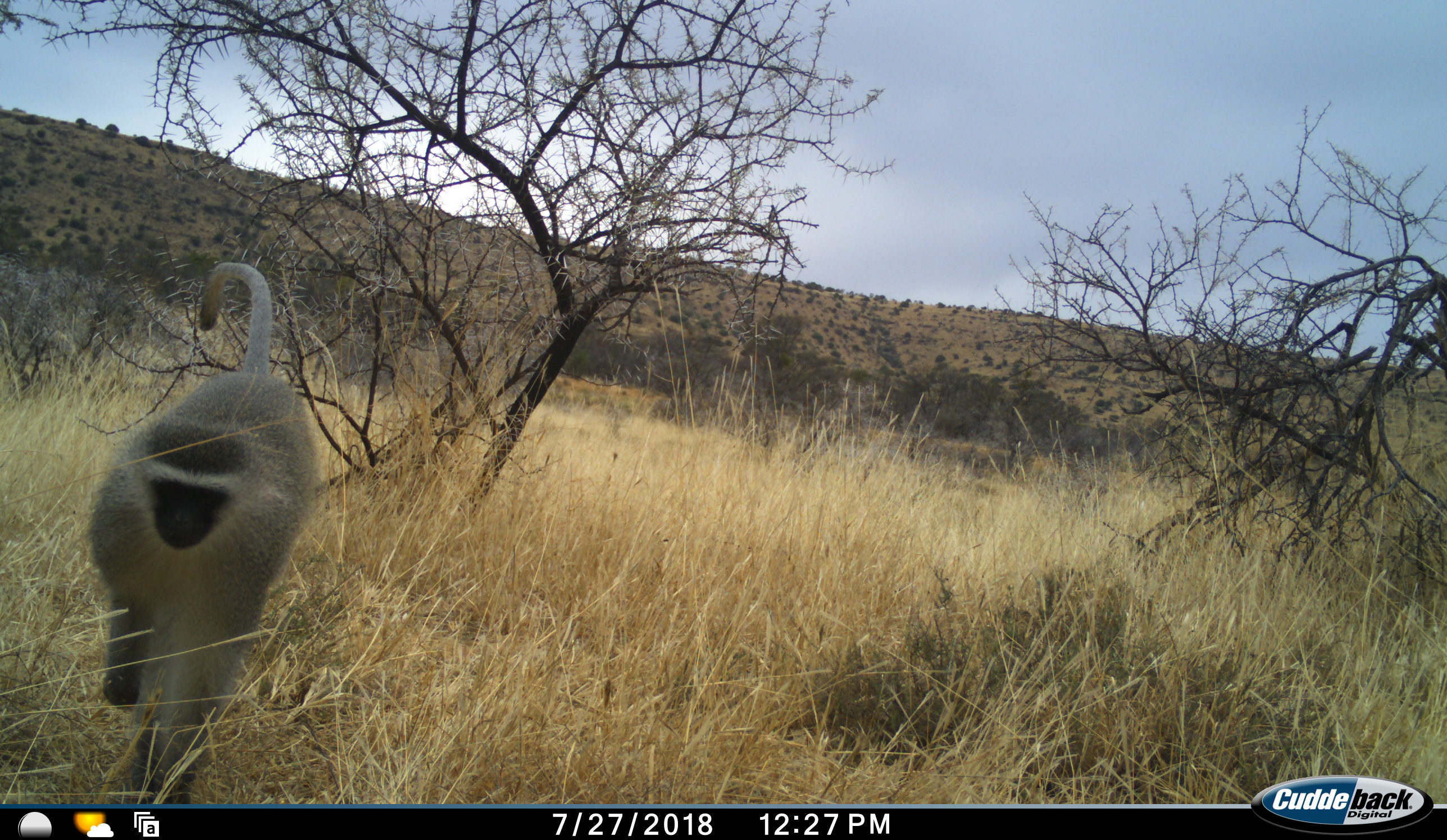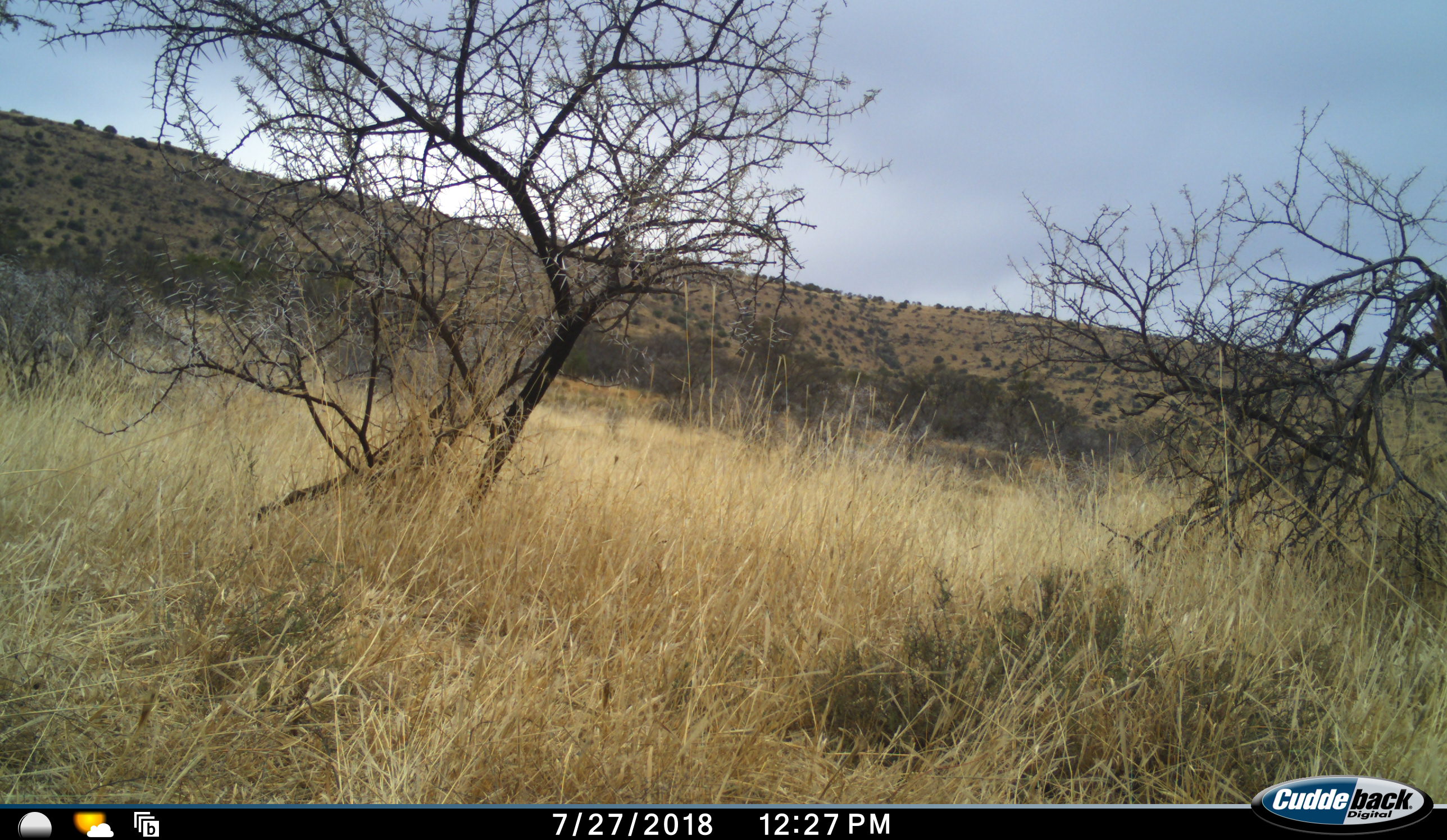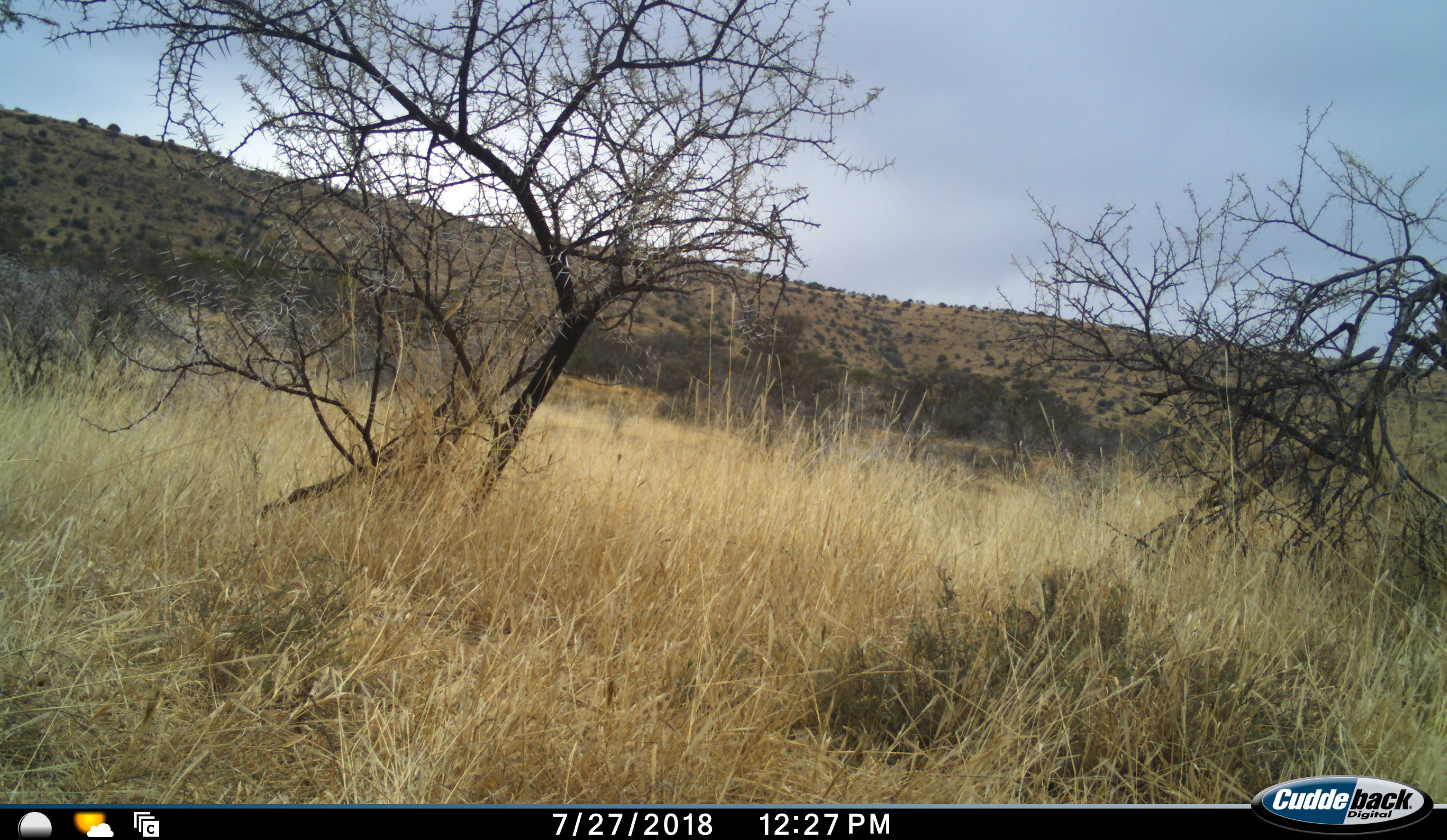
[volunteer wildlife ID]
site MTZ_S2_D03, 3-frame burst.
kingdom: Animalia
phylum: Chordata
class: Mammalia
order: Primates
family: Cercopithecidae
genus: Chlorocebus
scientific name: Chlorocebus pygerythrus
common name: vervet monkey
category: monkeyvervet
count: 1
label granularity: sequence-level